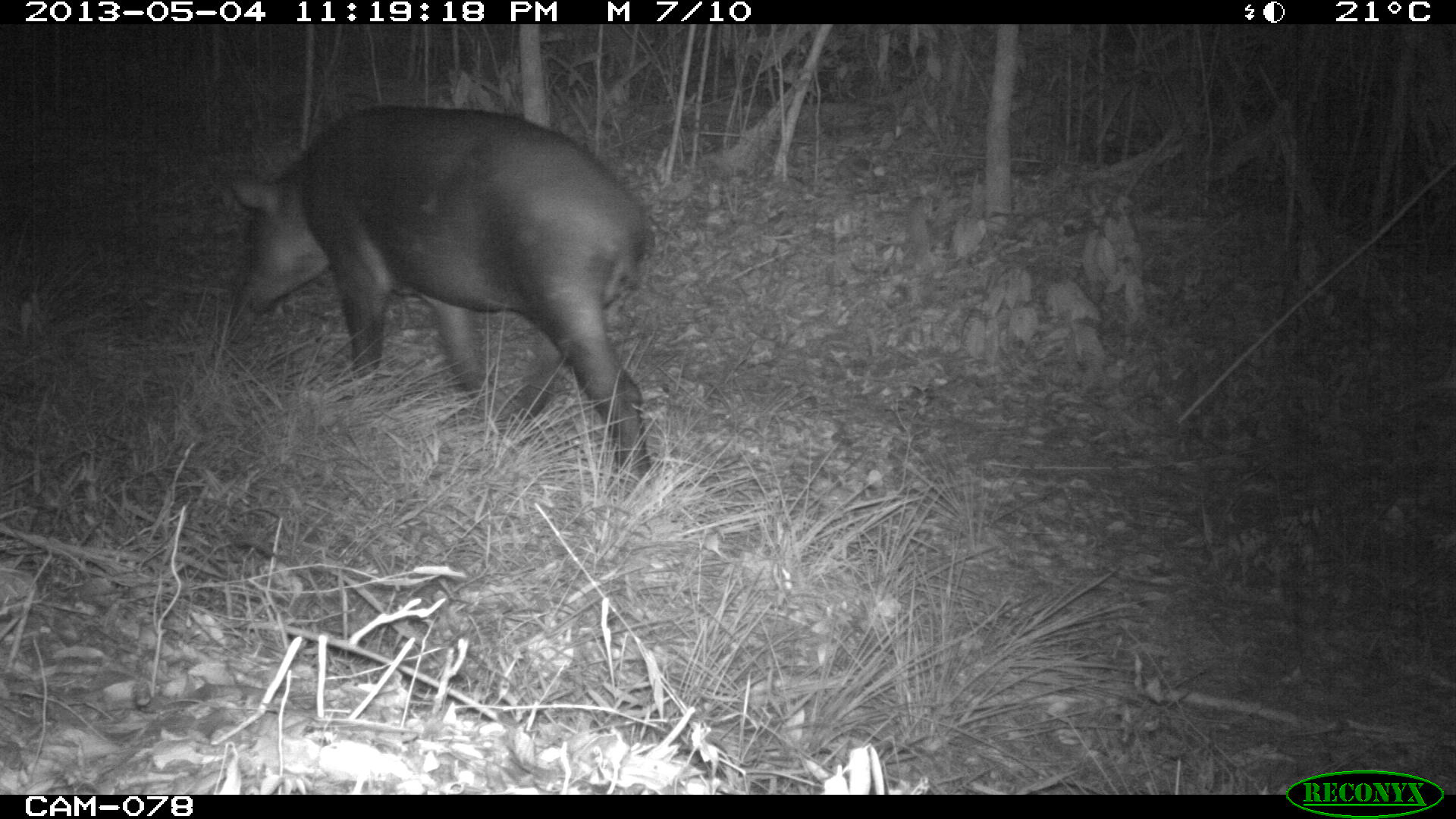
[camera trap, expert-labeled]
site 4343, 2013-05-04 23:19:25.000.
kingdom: Animalia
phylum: Chordata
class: Mammalia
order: Perissodactyla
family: Tapiridae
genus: Tapirus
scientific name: Tapirus bairdii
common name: baird's tapir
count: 1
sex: male